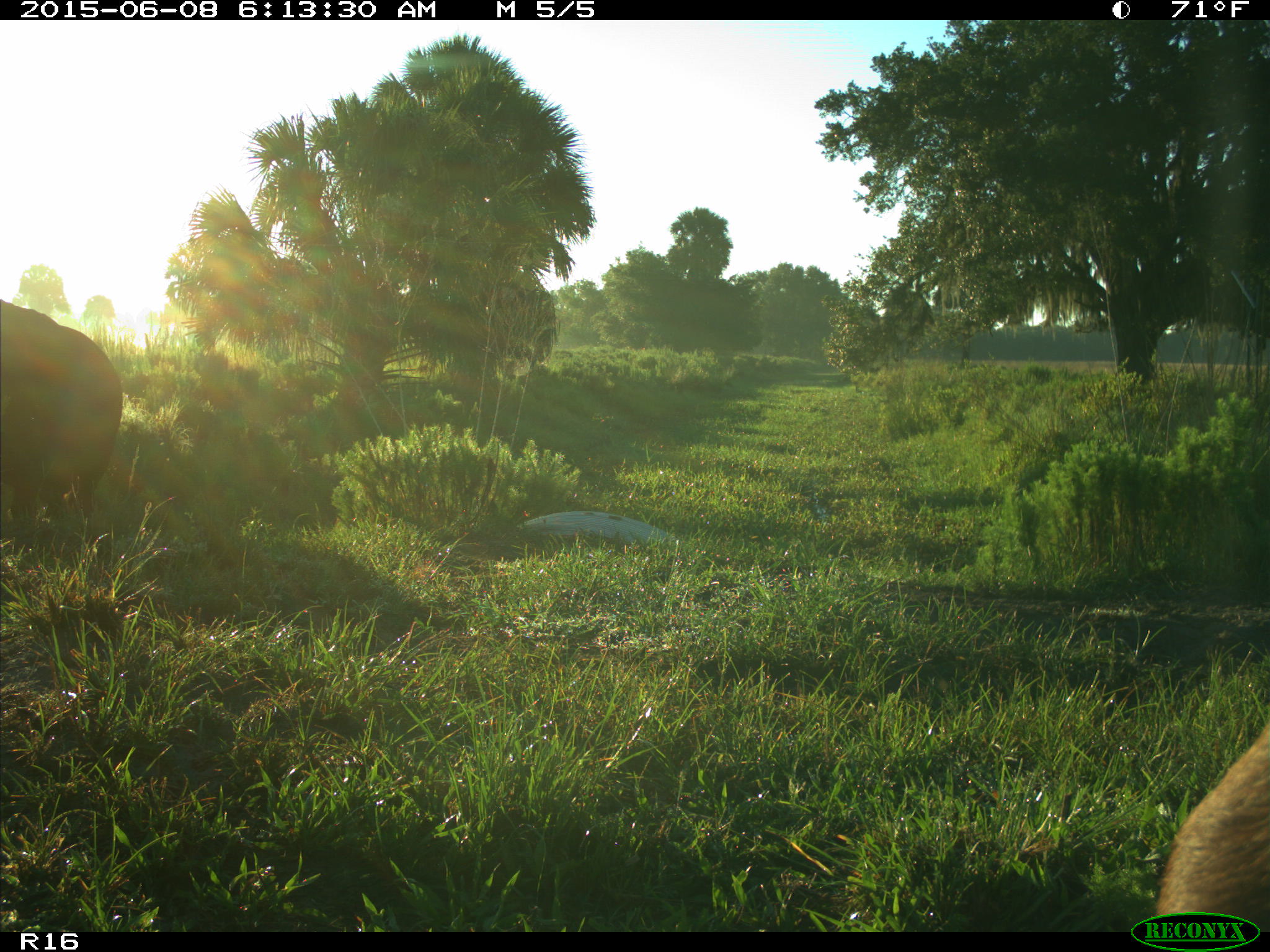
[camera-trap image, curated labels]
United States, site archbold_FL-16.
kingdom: Animalia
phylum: Chordata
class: Mammalia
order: Artiodactyla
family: Bovidae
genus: Bos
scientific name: Bos taurus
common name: domestic cow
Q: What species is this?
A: Bos taurus (domestic cow).